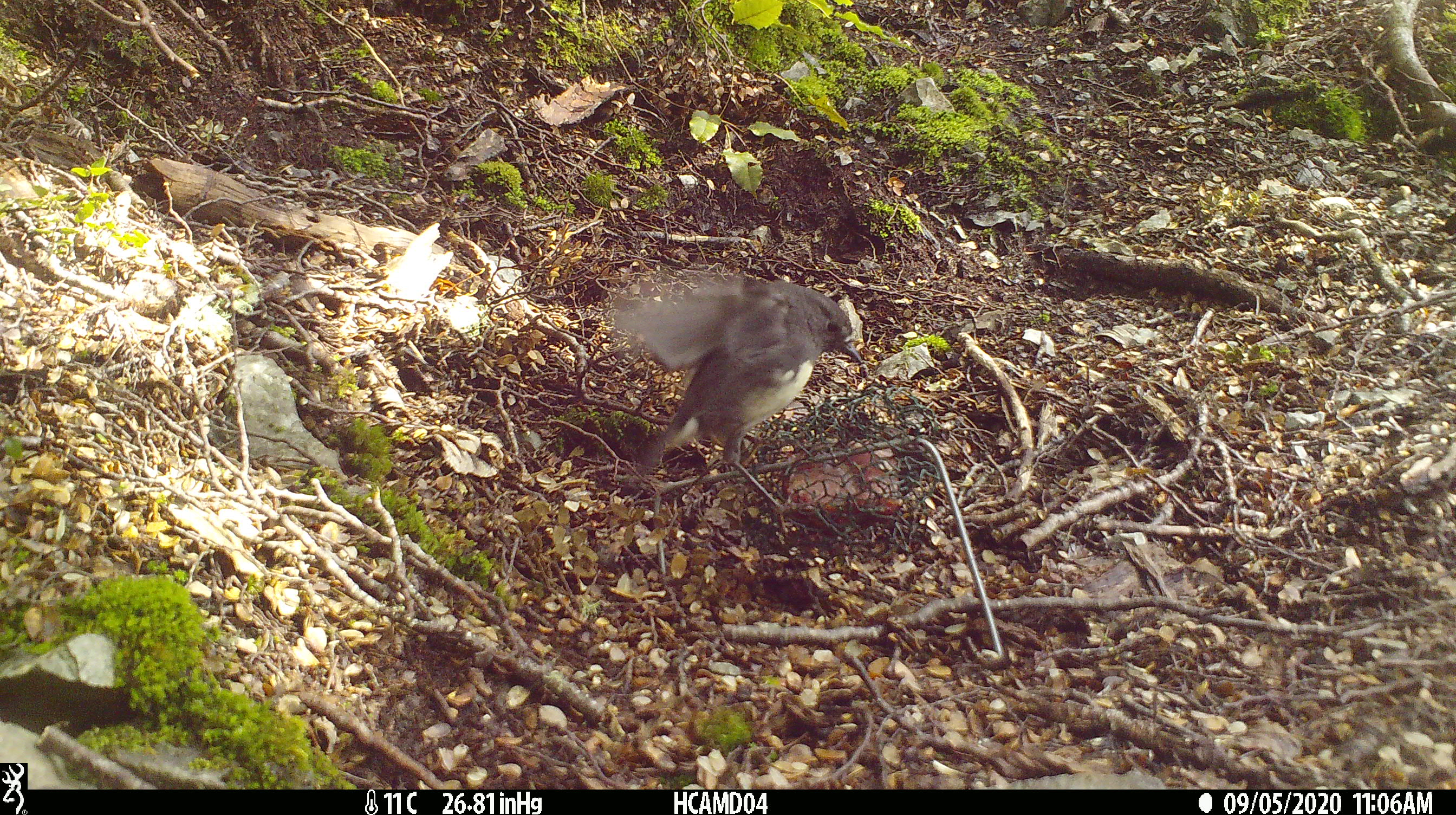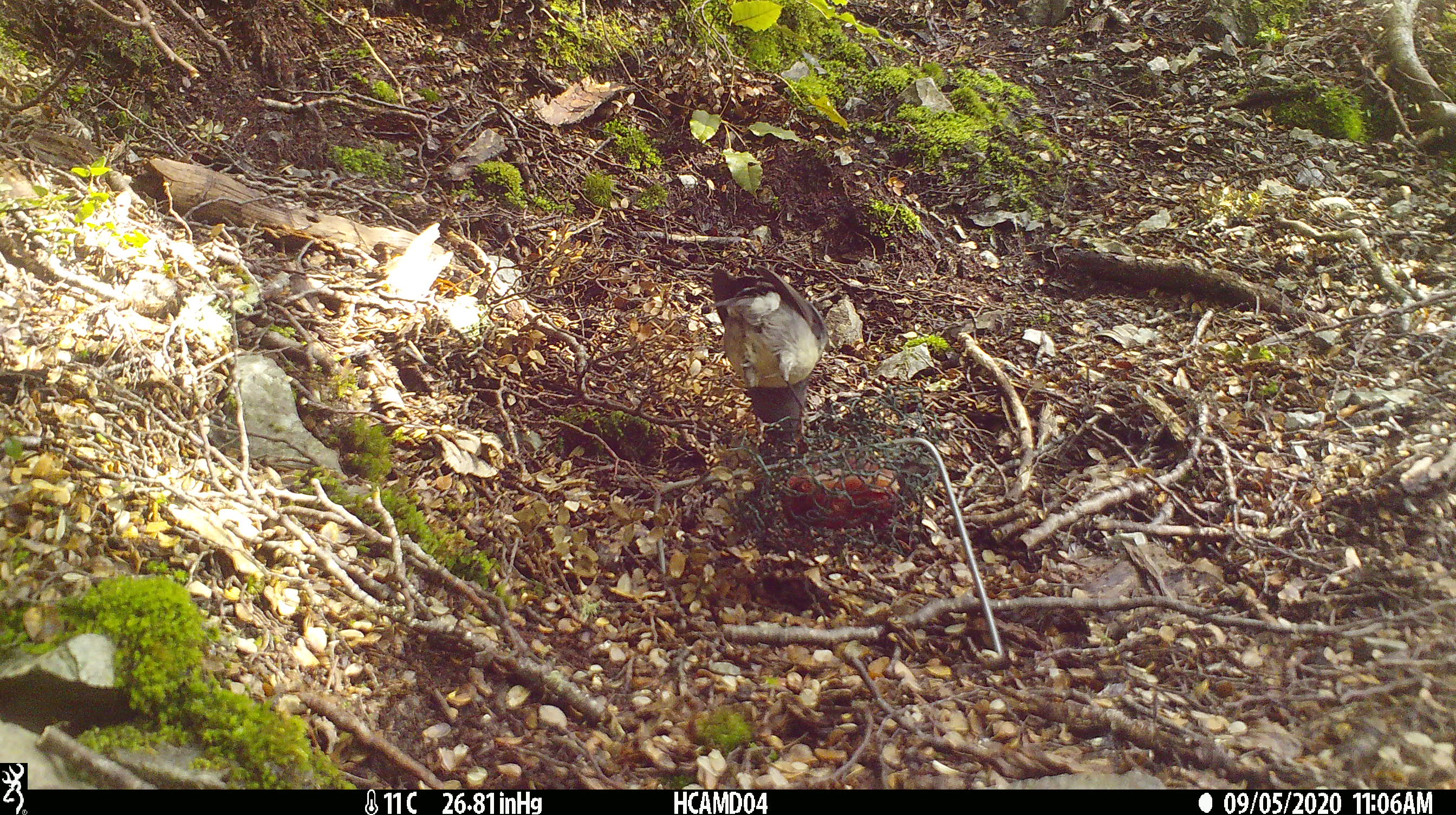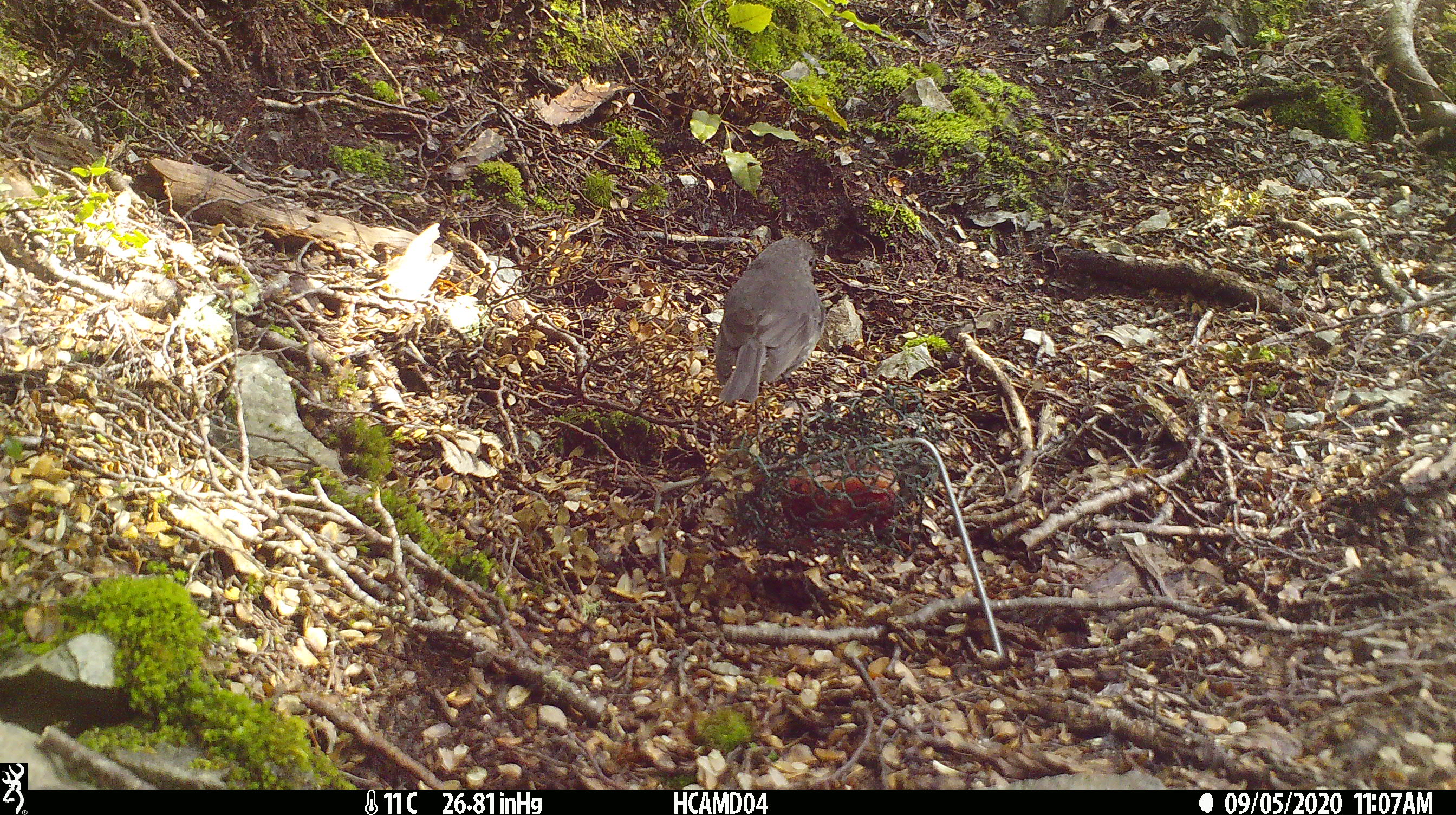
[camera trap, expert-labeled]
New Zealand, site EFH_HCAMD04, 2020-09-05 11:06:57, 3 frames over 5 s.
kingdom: Animalia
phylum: Chordata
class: Aves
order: Passeriformes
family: Petroicidae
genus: Petroica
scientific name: Petroica australis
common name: new zealand robin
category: robin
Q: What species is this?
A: Robin (new zealand robin) (Petroica australis).